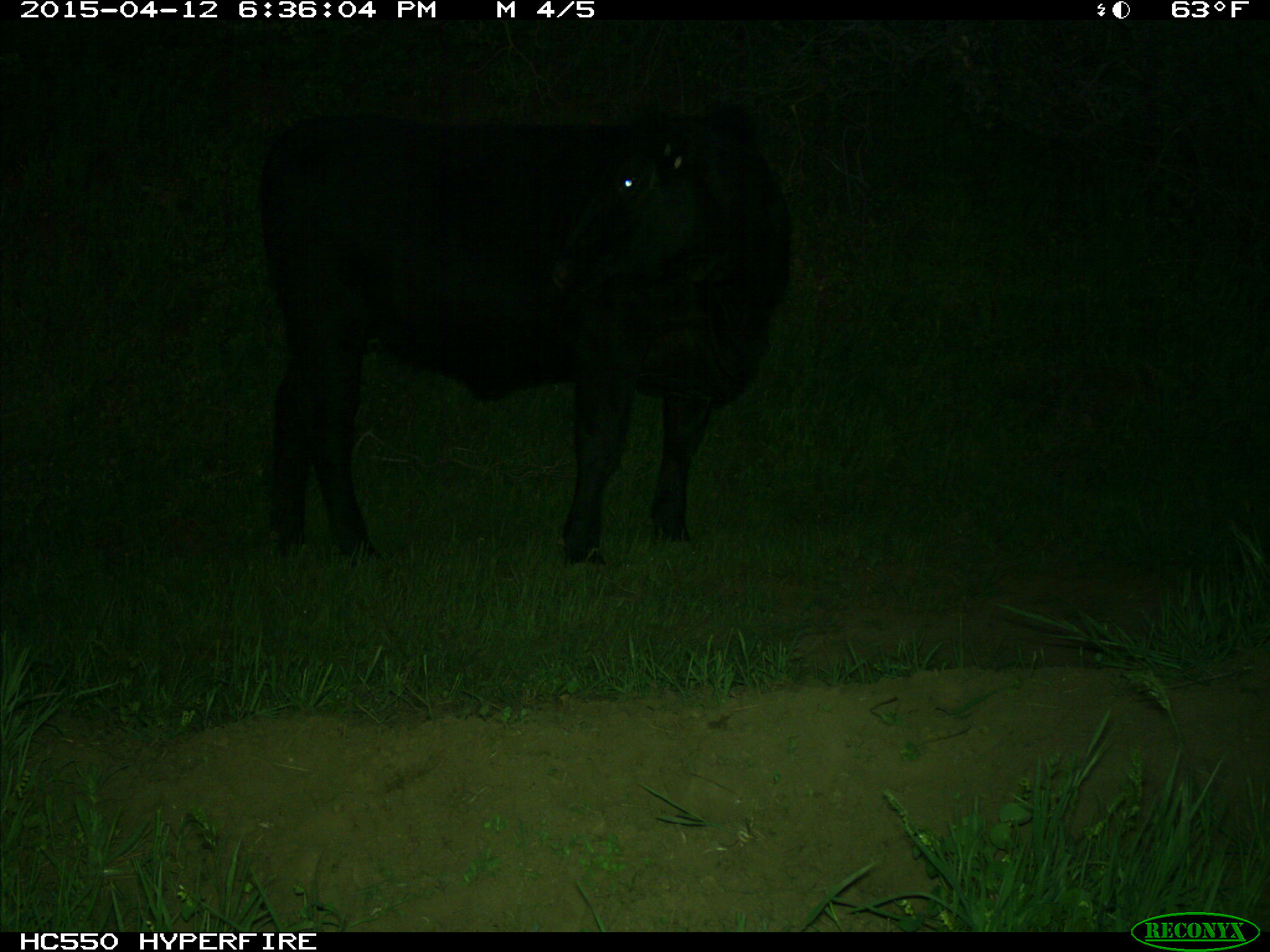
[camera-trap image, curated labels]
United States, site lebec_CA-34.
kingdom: Animalia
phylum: Chordata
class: Mammalia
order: Artiodactyla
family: Bovidae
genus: Bos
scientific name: Bos taurus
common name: domestic cow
Bos taurus (domestic cow).